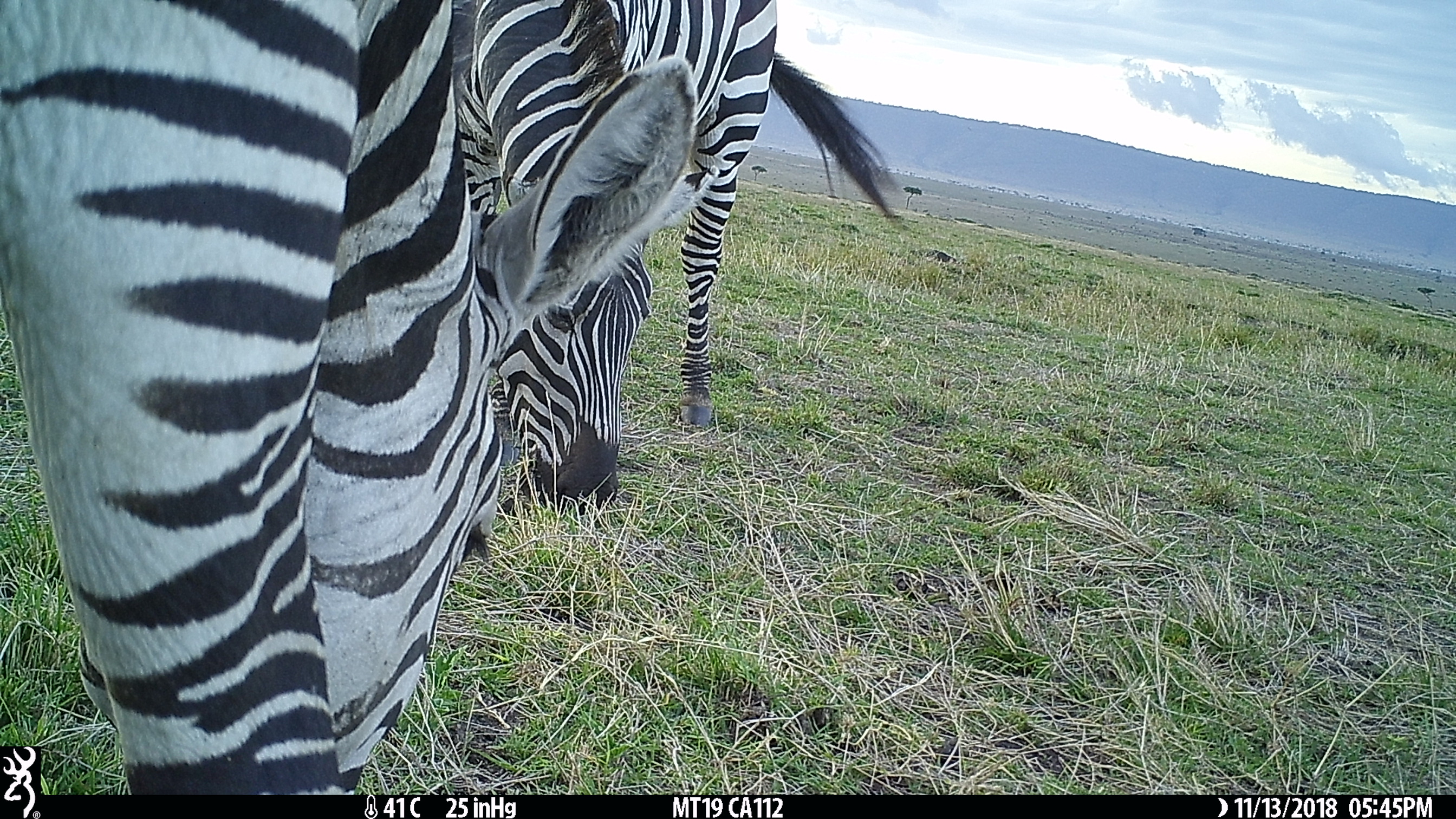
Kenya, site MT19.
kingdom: Animalia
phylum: Chordata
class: Mammalia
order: Perissodactyla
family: Equidae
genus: Equus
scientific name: Equus quagga burchellii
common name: burchell's zebra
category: zebra